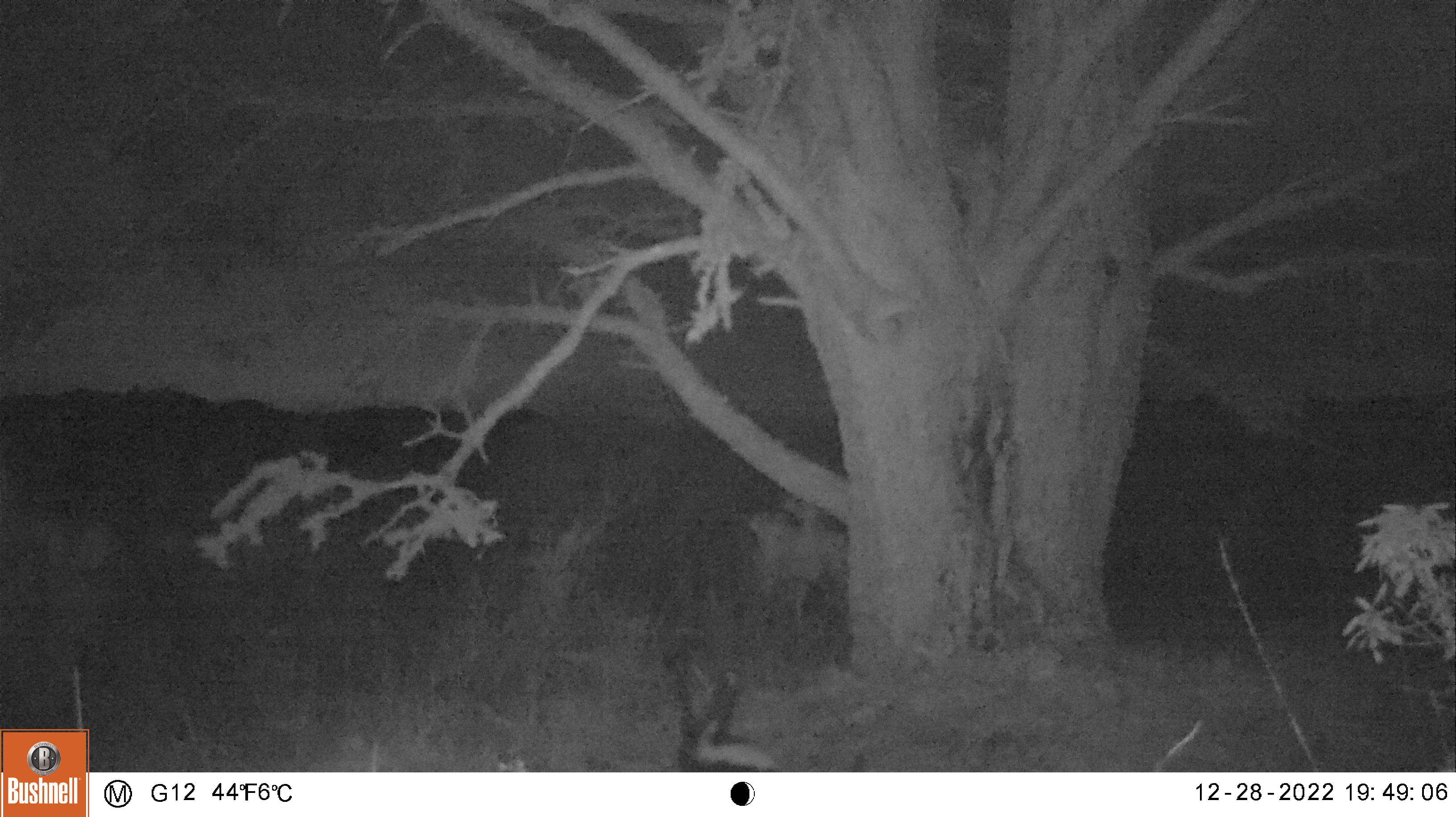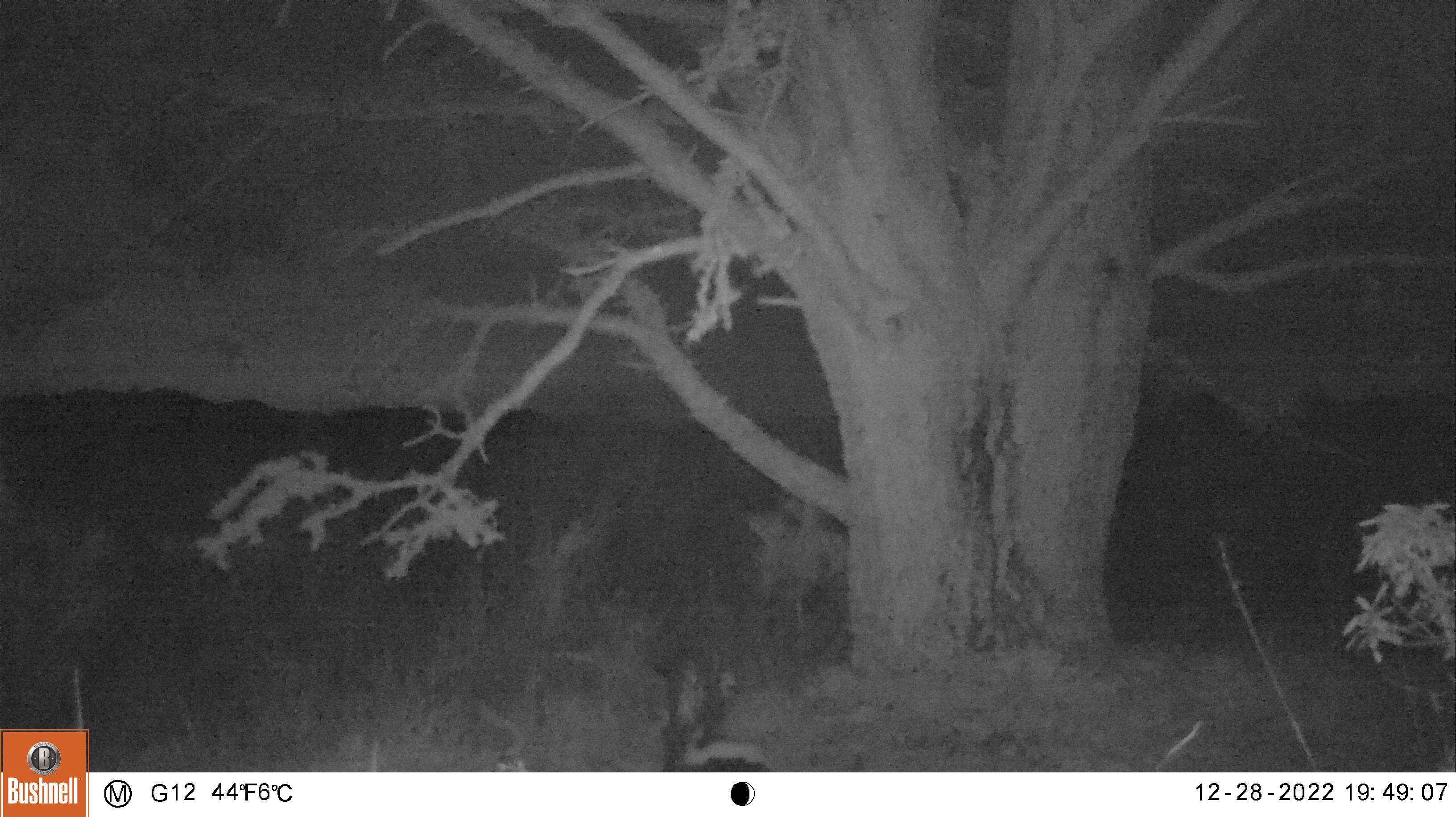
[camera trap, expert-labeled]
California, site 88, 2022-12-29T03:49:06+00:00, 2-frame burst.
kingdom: Animalia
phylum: Chordata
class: Mammalia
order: Carnivora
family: Mephitidae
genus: Mephitis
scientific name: Mephitis mephitis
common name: striped skunk